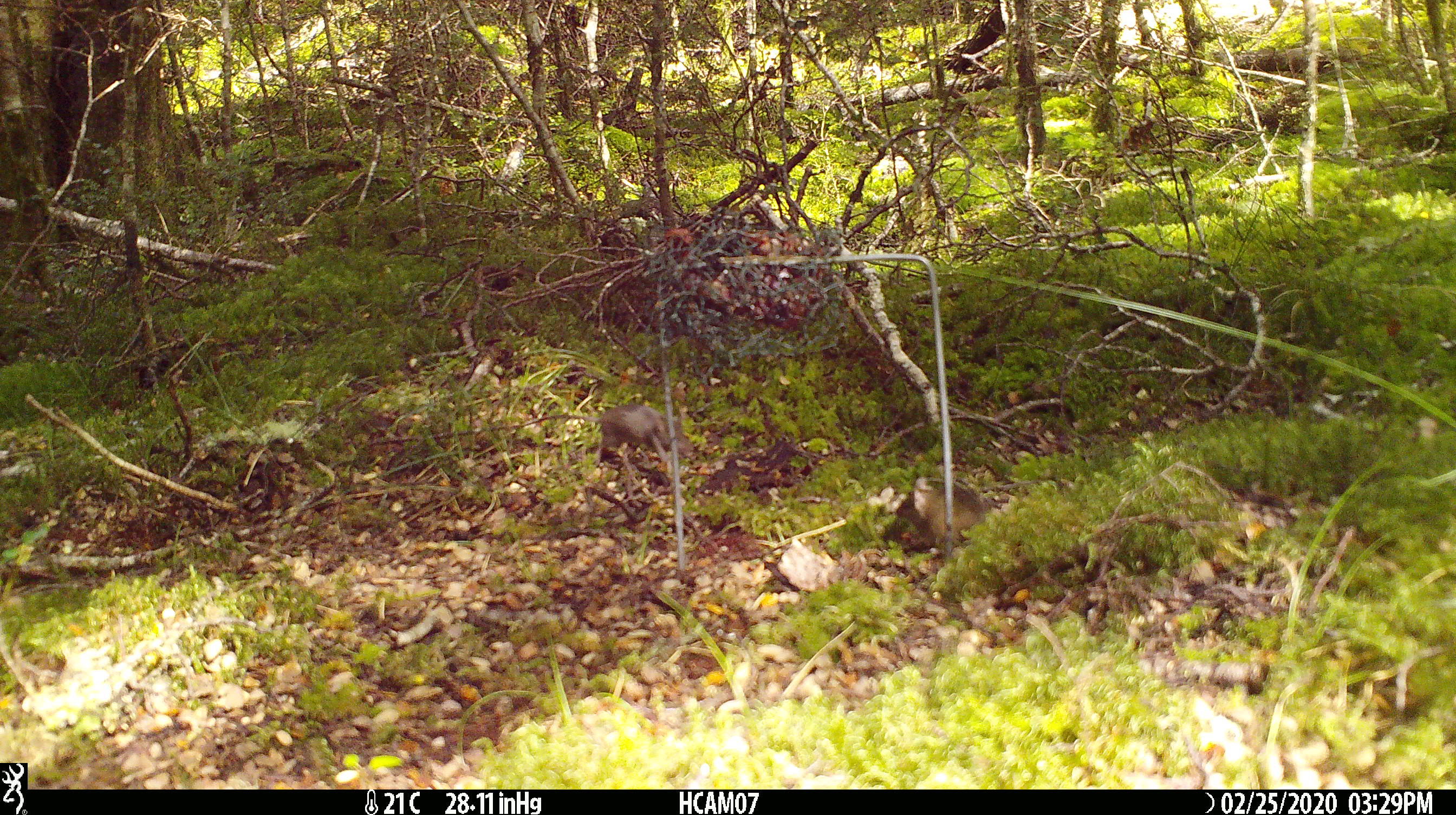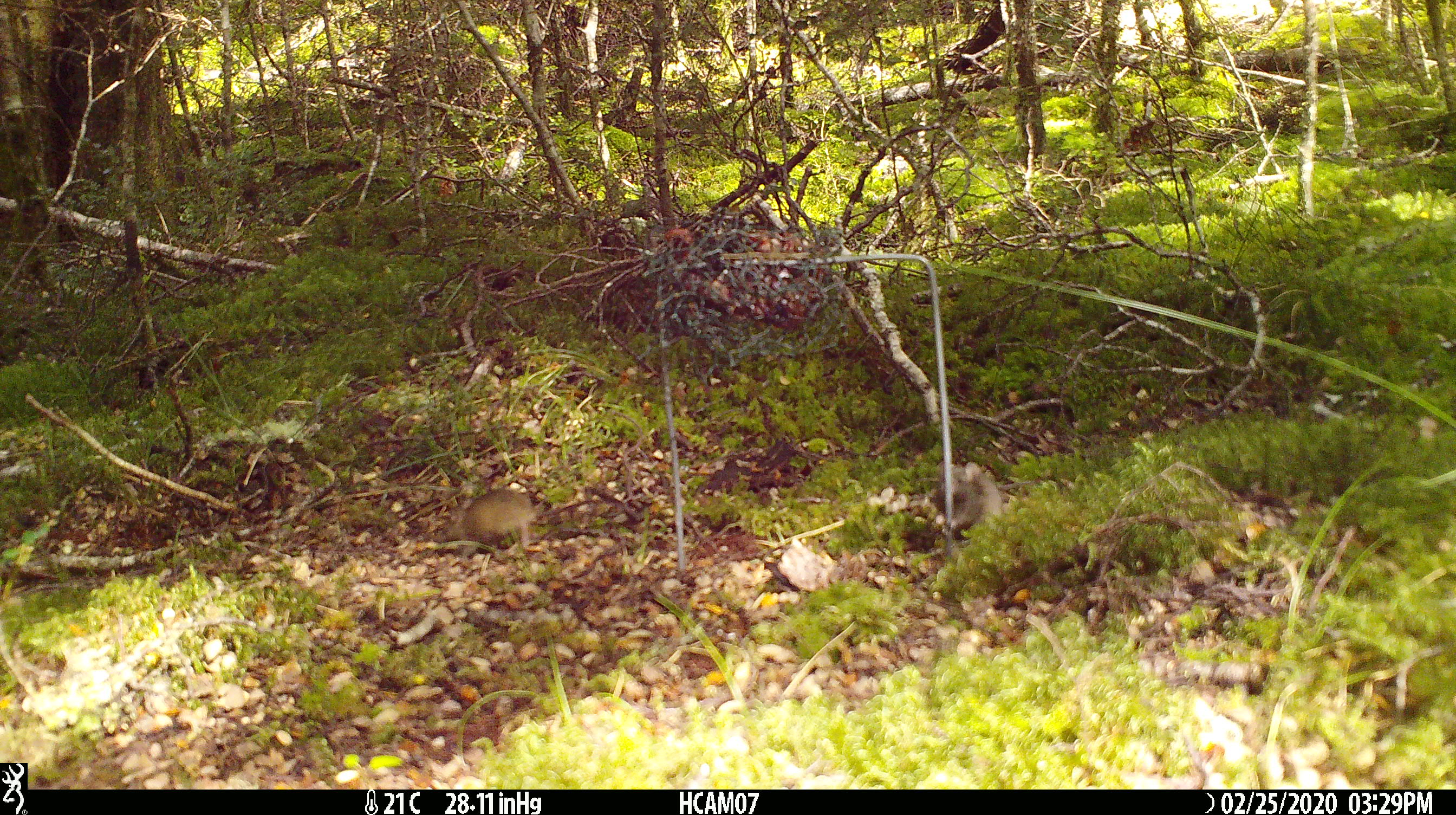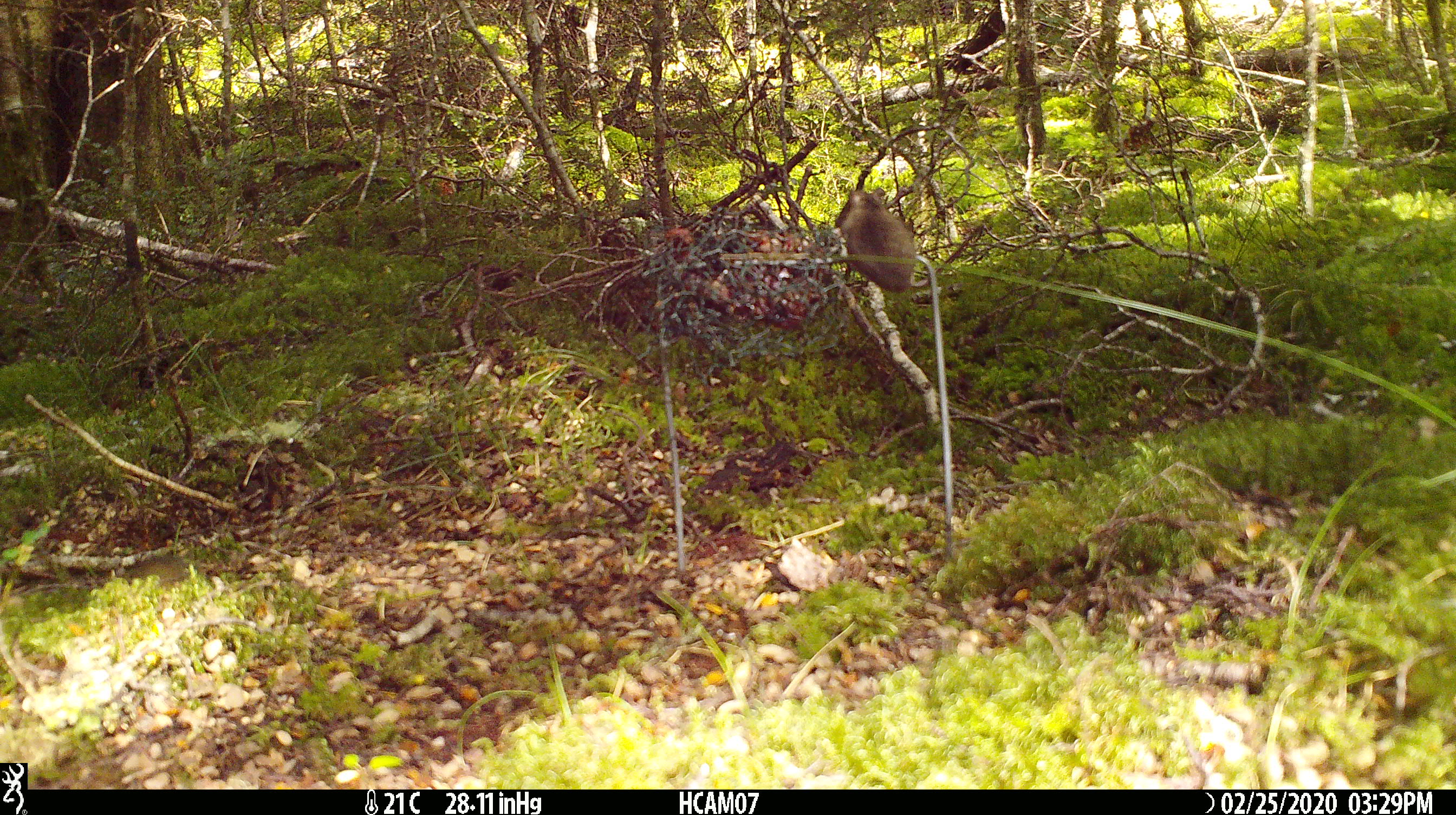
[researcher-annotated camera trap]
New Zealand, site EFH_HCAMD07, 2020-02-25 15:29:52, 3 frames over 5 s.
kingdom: Animalia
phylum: Chordata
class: Mammalia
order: Rodentia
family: Muridae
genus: Mus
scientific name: Mus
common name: mouse